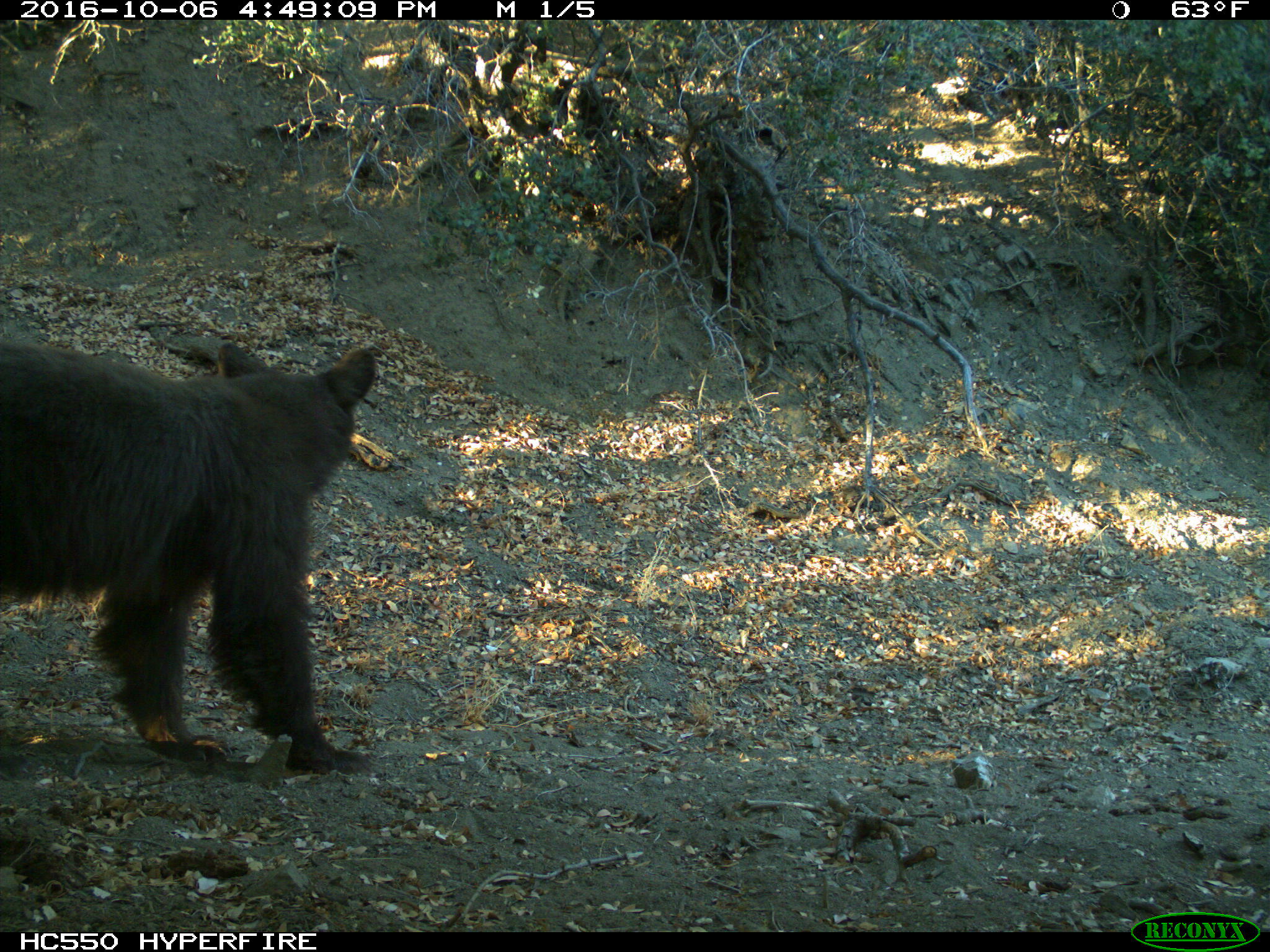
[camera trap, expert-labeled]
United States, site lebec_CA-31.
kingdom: Animalia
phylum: Chordata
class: Mammalia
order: Carnivora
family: Ursidae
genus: Ursus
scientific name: Ursus americanus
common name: american black bear